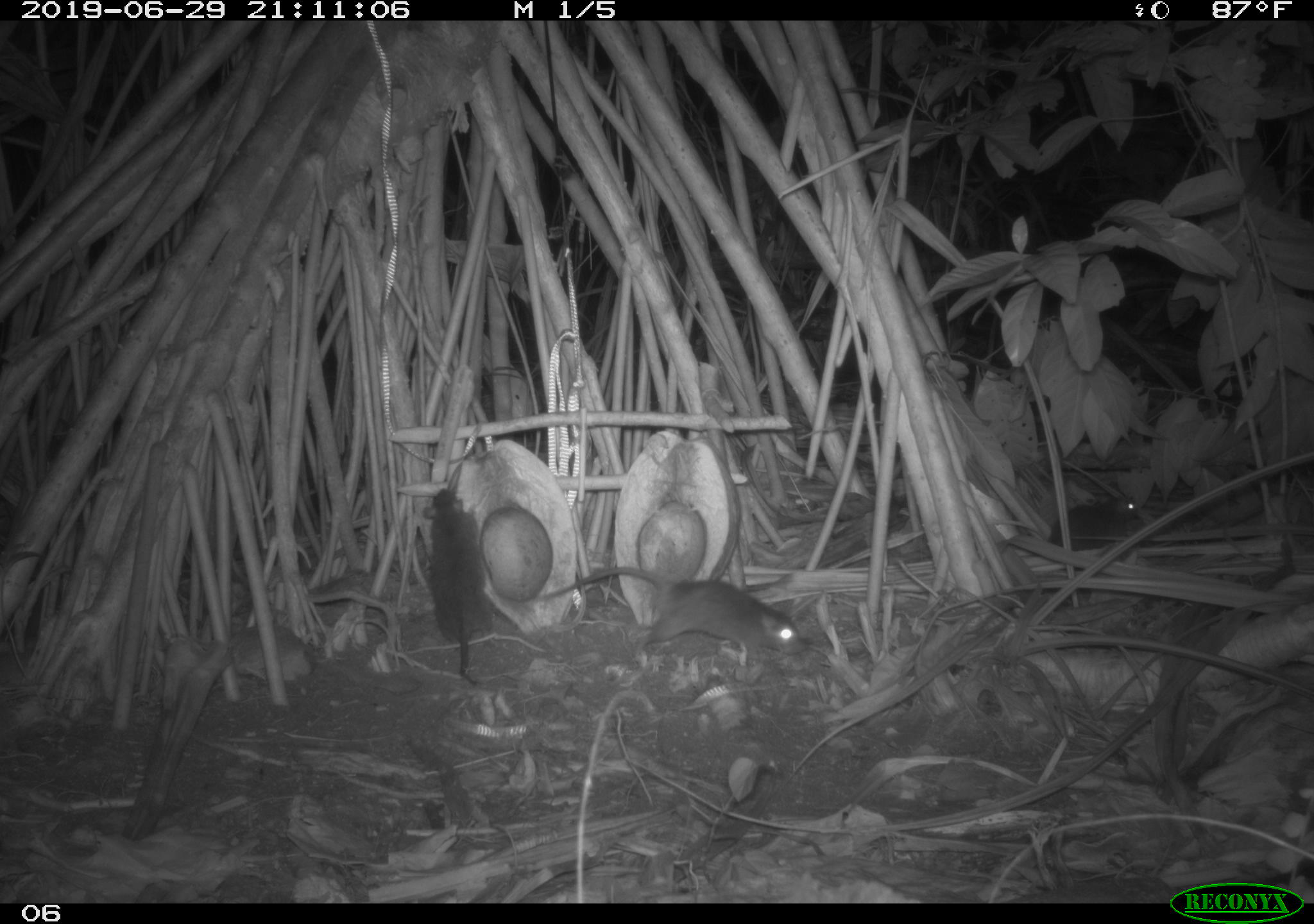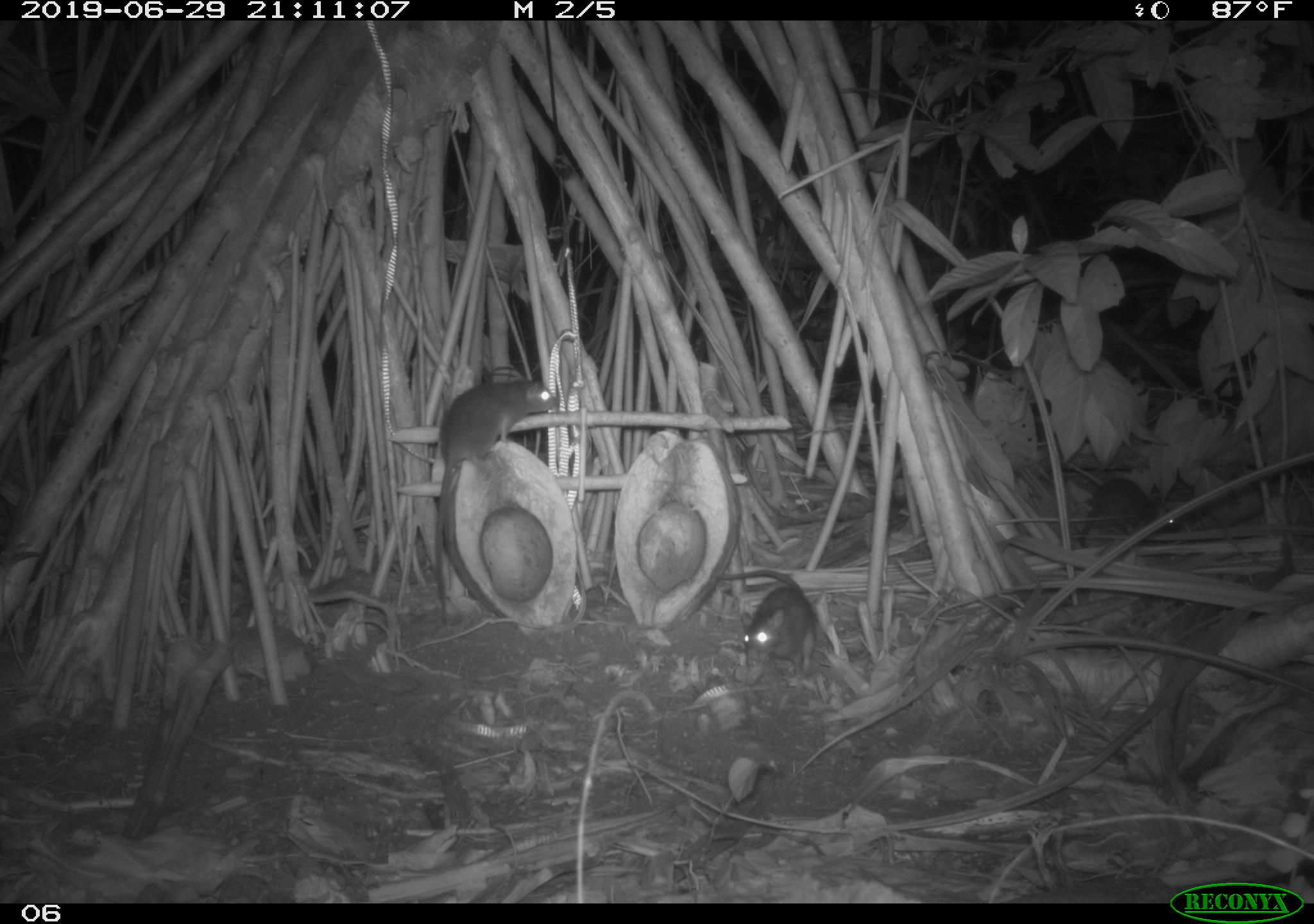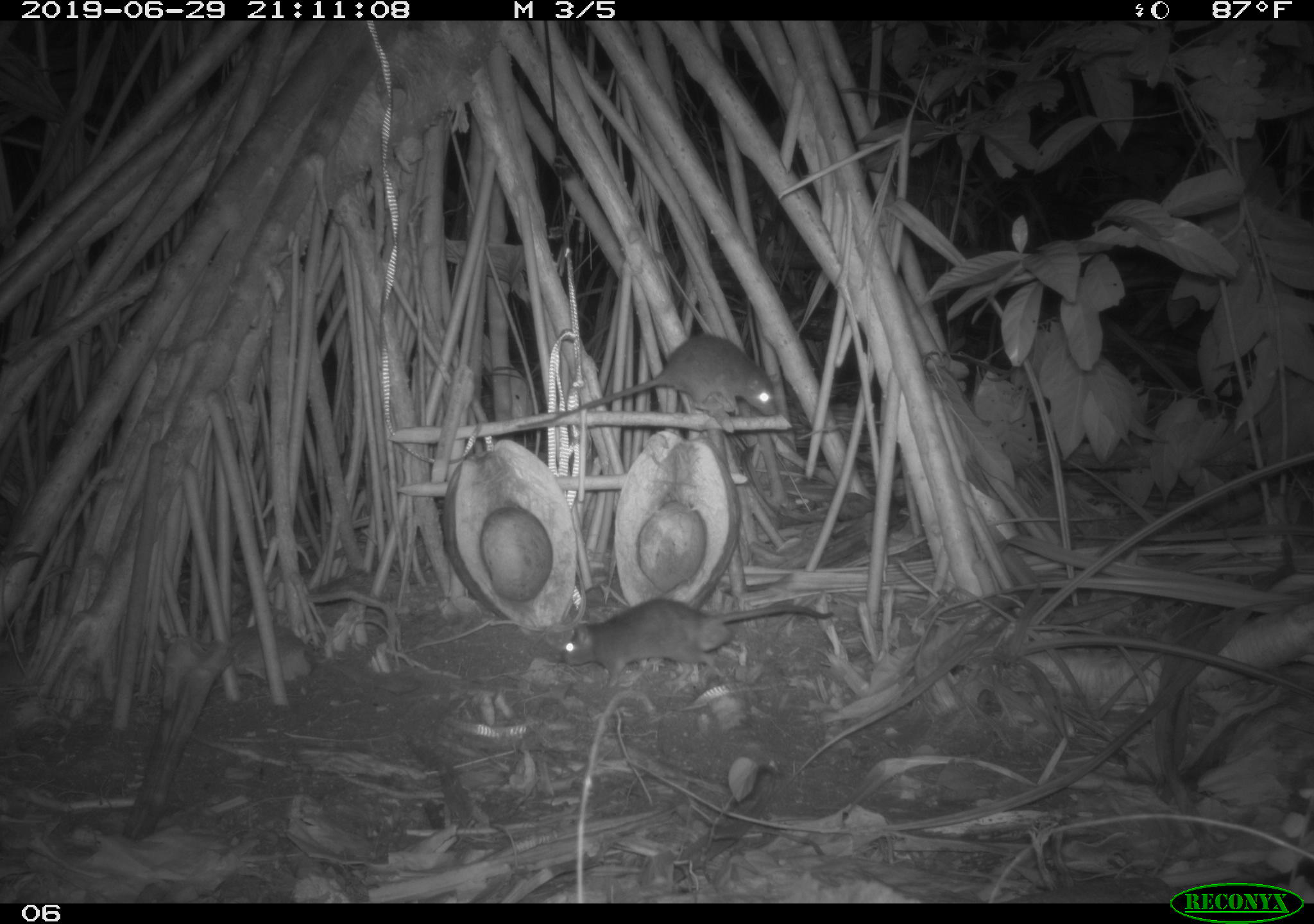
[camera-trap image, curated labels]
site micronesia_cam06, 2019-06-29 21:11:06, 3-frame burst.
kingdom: Animalia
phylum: Chordata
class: Mammalia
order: Rodentia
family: Muridae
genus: Rattus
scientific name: Rattus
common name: rat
Rat (Rattus).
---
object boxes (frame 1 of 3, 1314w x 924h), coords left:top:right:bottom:
rat: 530:560:812:667; 420:484:501:689; 1044:484:1146:562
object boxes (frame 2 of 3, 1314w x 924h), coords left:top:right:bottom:
rat: 425:372:558:632; 712:568:825:689; 1071:474:1185:555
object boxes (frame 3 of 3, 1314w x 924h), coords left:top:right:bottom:
rat: 525:331:782:432; 552:599:838:677